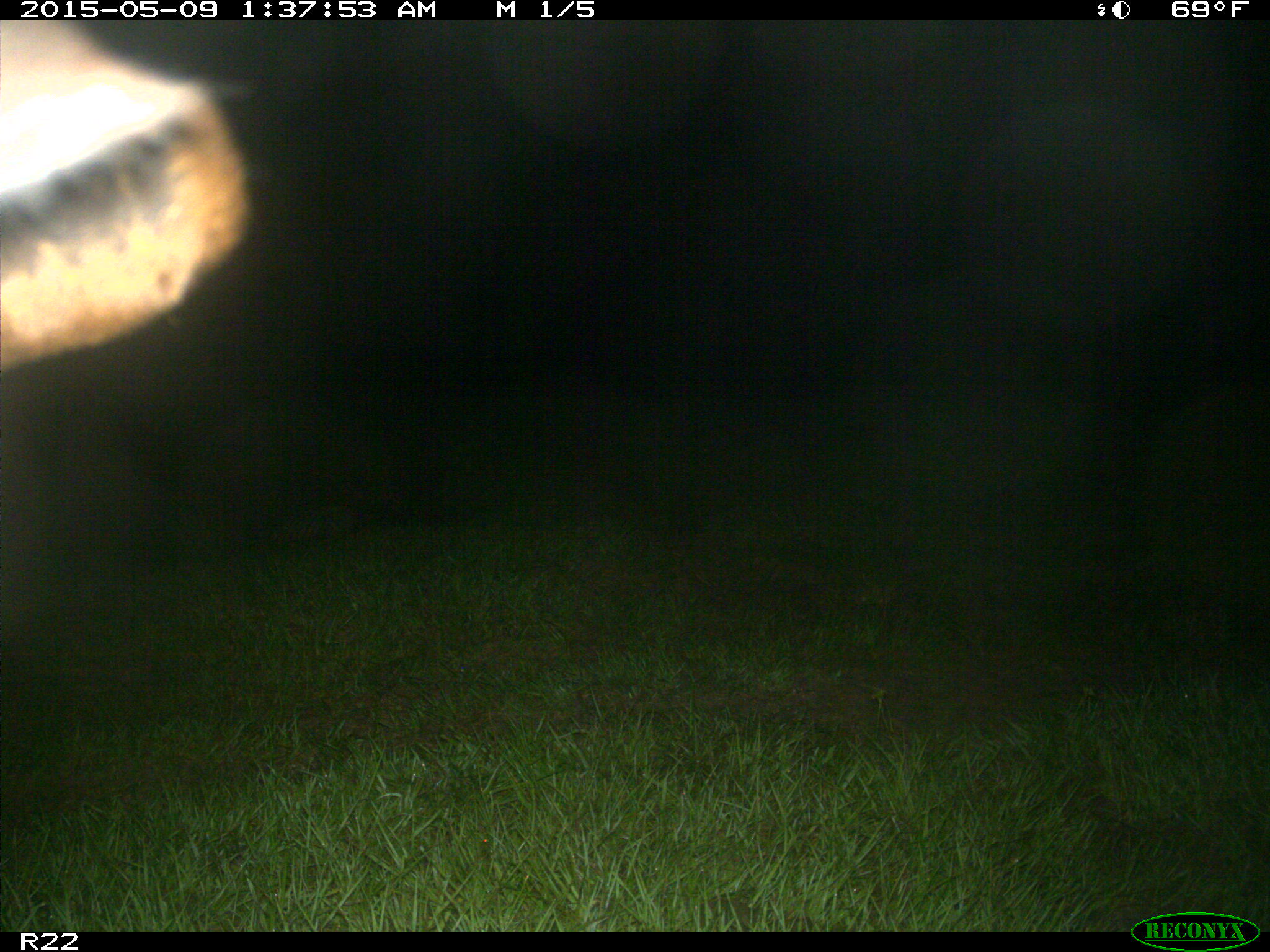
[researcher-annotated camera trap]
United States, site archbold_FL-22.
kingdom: Animalia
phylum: Chordata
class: Mammalia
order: Artiodactyla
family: Bovidae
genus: Bos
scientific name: Bos taurus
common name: domestic cow